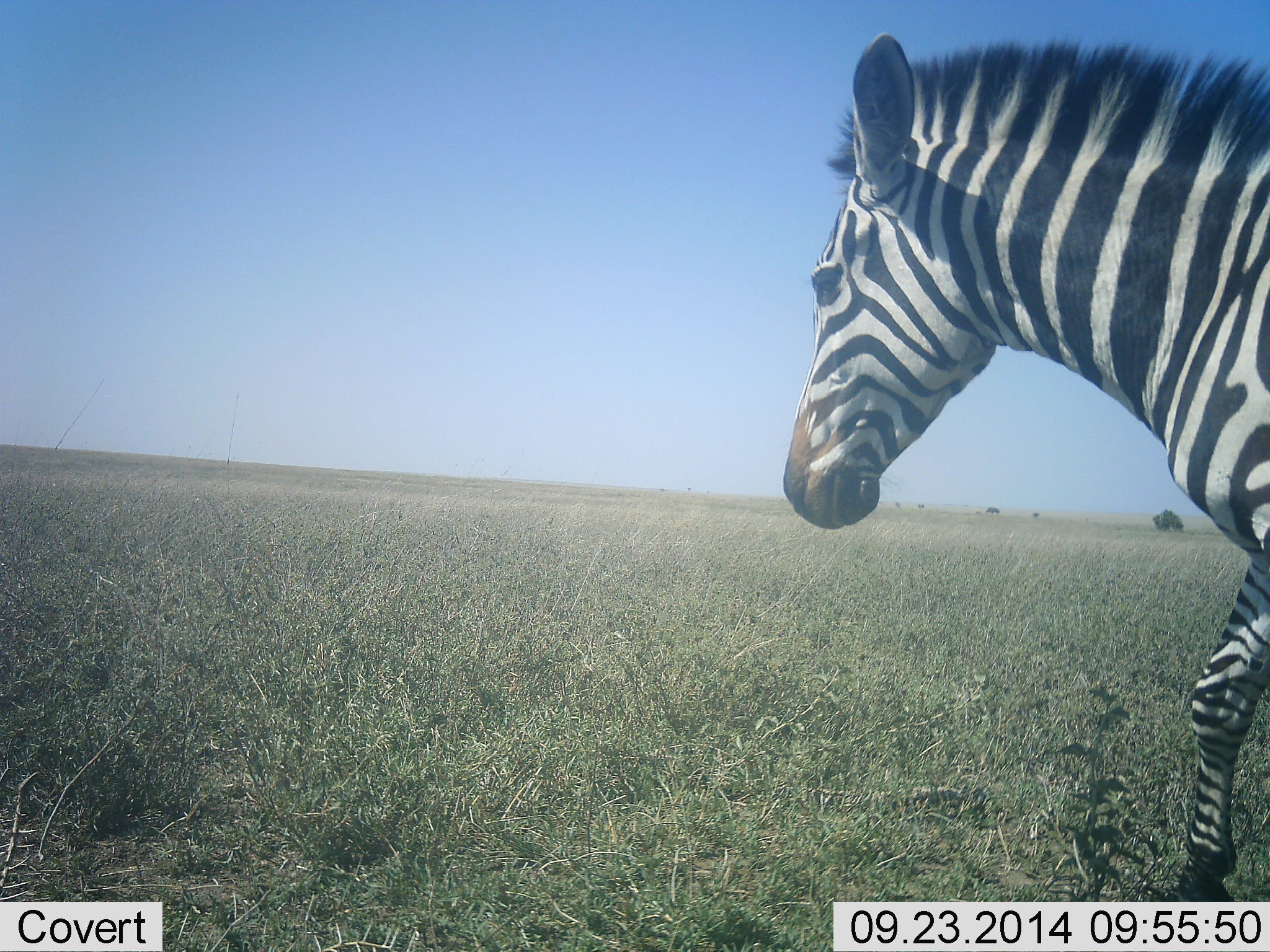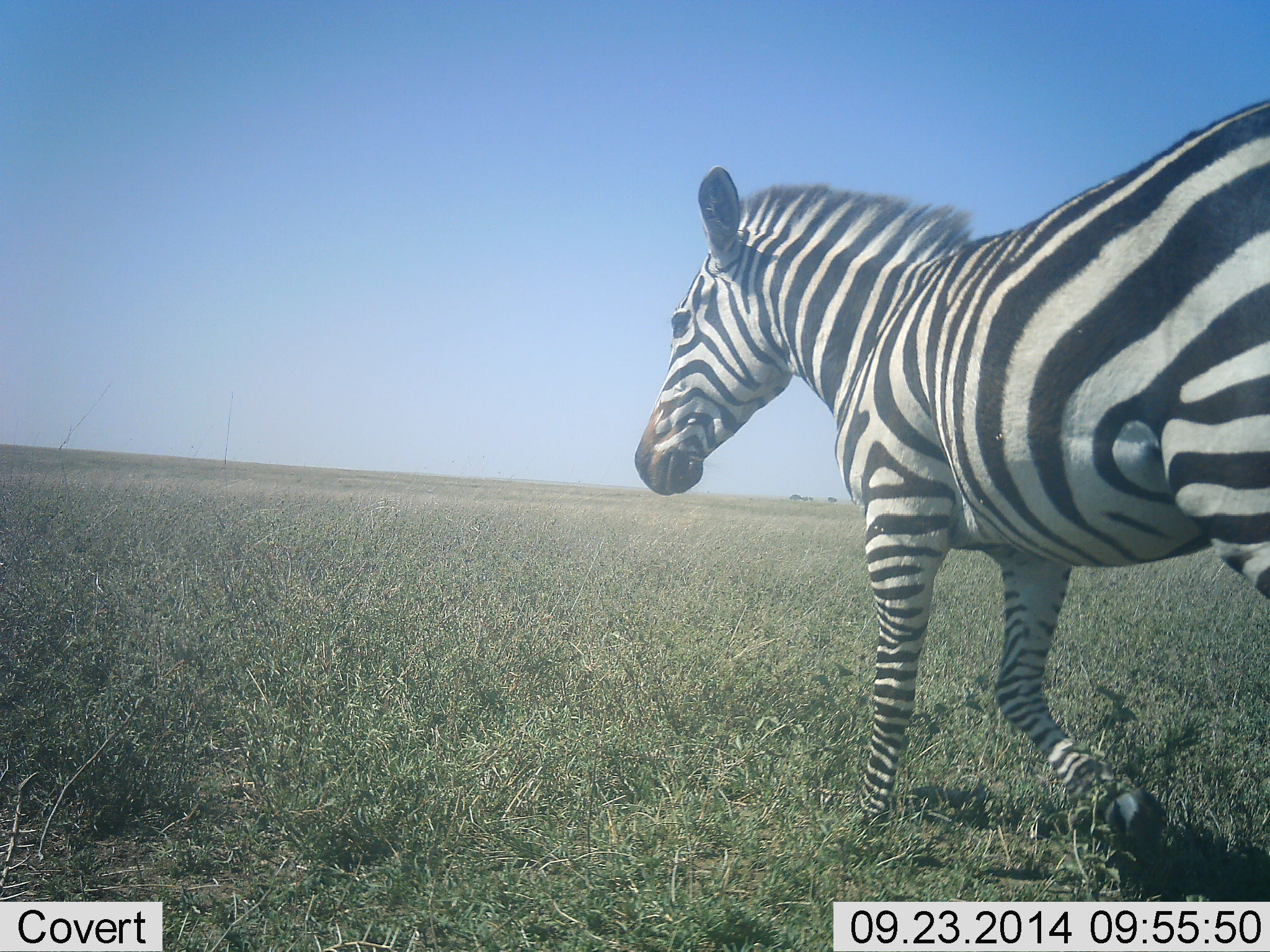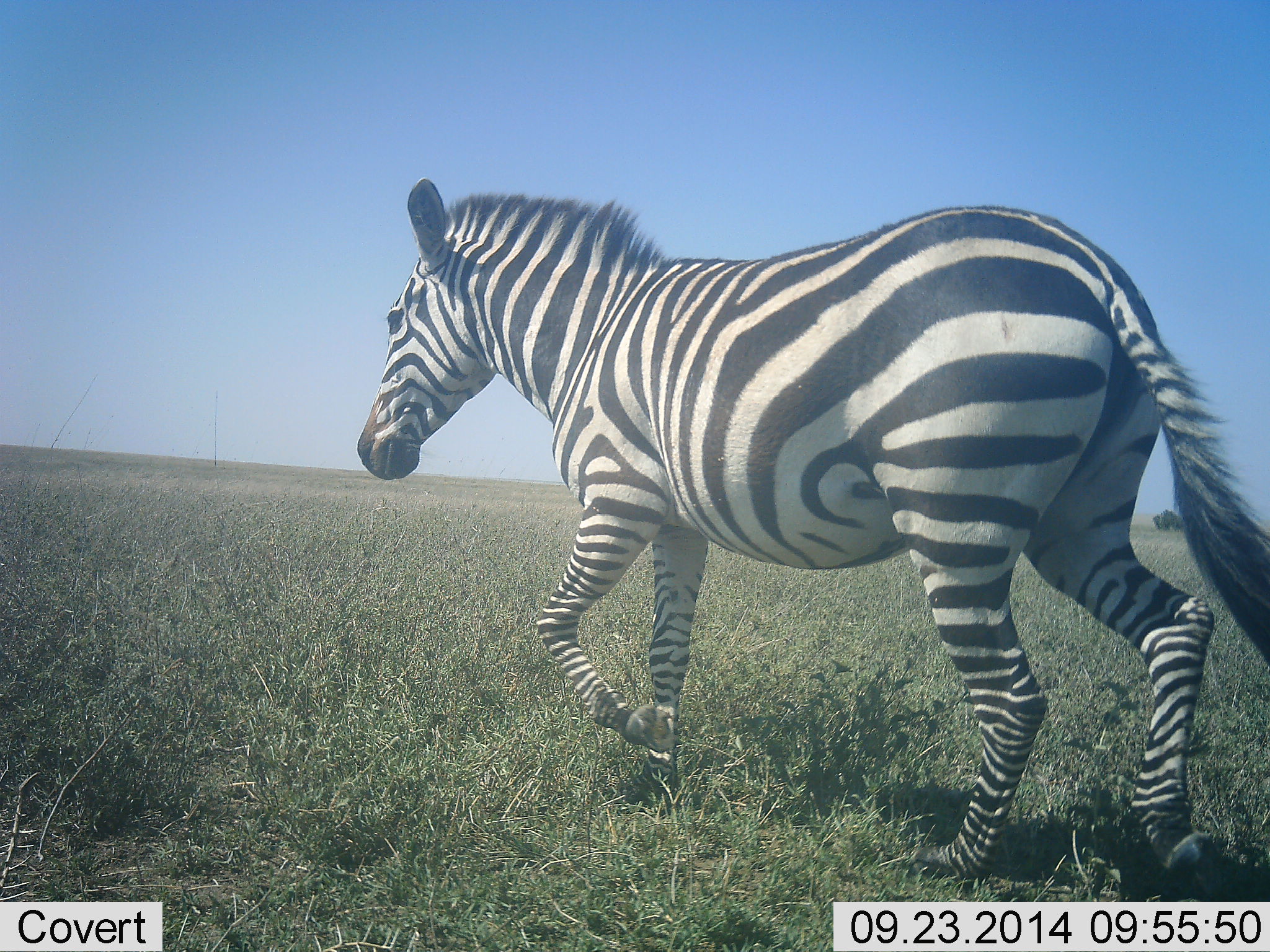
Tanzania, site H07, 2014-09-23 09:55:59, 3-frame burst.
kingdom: Animalia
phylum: Chordata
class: Mammalia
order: Perissodactyla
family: Equidae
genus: Equus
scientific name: Equus quagga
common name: plains zebra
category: zebra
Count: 1.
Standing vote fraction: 10%.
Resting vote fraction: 0%.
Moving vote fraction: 90%.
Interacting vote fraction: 0%.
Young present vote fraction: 0%.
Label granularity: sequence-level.